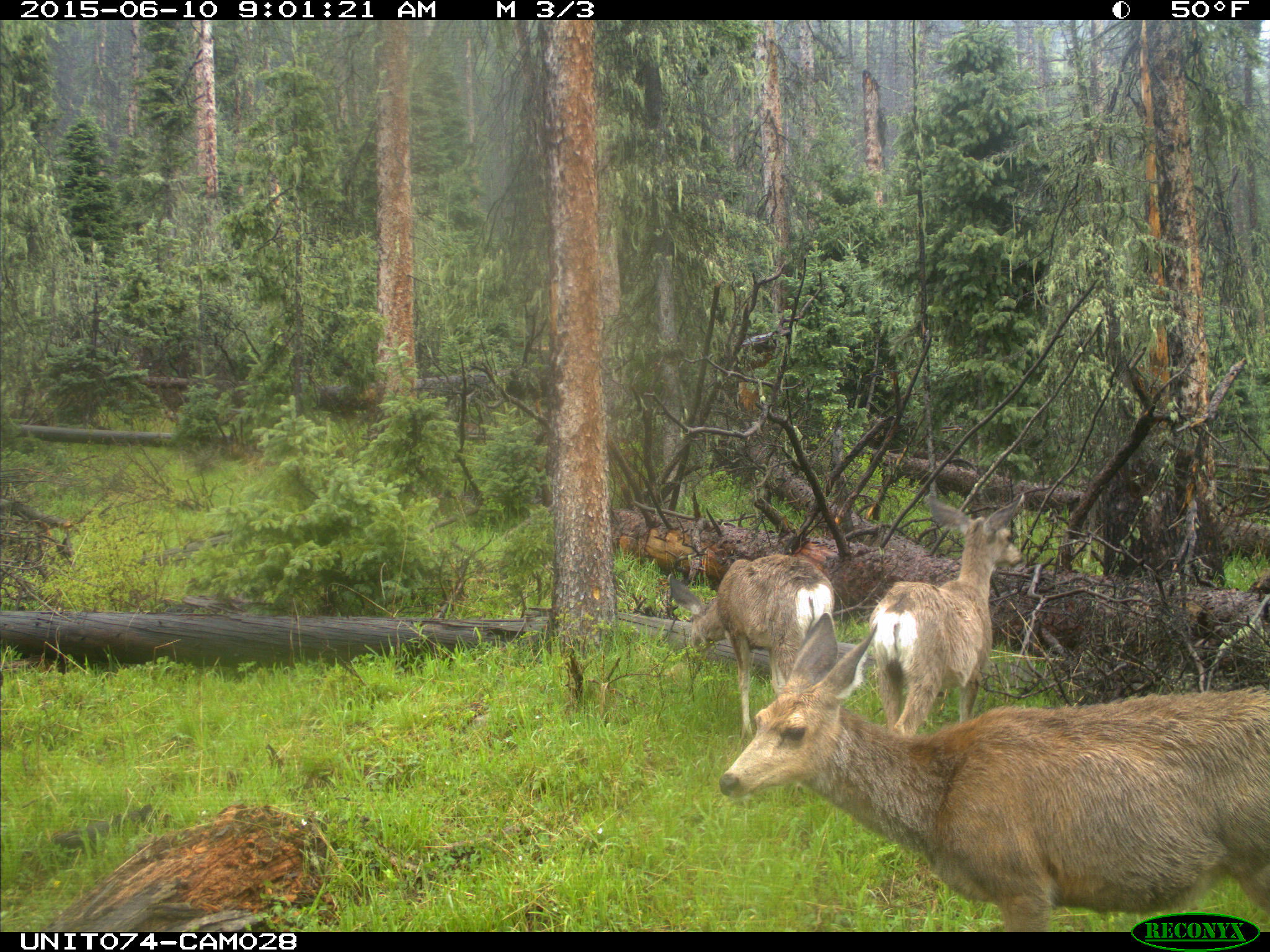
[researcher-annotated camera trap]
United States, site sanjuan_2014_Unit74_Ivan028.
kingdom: Animalia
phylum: Chordata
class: Mammalia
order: Artiodactyla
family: Cervidae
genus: Odocoileus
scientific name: Odocoileus hemionus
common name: mule deer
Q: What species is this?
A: Odocoileus hemionus (mule deer).